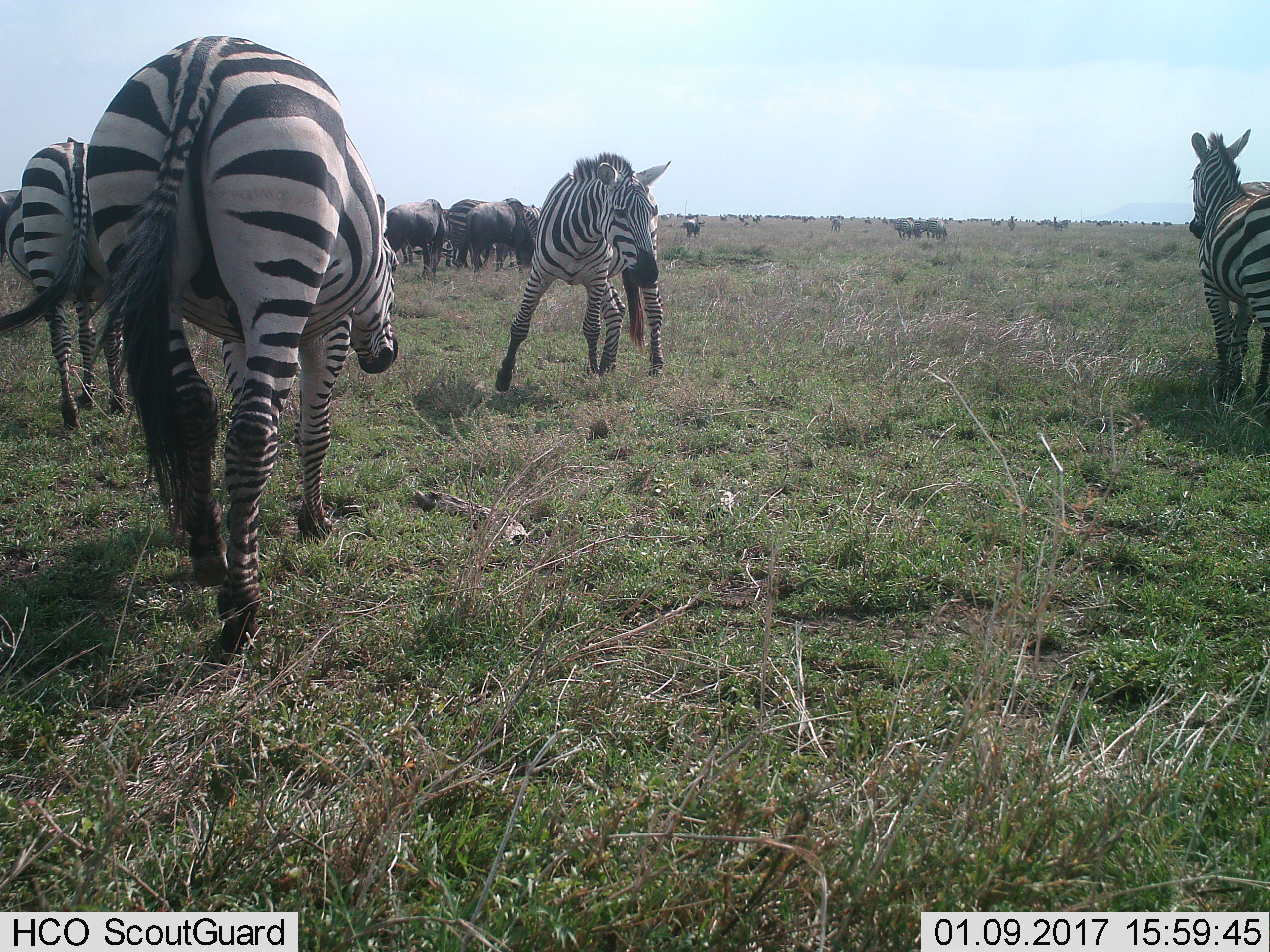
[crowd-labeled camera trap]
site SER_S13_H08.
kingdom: Animalia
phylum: Chordata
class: Mammalia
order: Artiodactyla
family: Bovidae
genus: Connochaetes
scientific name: Connochaetes taurinus taurinus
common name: blue wildebeest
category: wildebeestblue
Wildebeestblue (blue wildebeest) (Connochaetes taurinus taurinus), count 11-50. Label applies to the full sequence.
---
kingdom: Animalia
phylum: Chordata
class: Mammalia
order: Perissodactyla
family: Equidae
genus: Equus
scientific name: Equus quagga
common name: plains zebra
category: zebraplains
Zebraplains (plains zebra) (Equus quagga), count 11-50. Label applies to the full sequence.